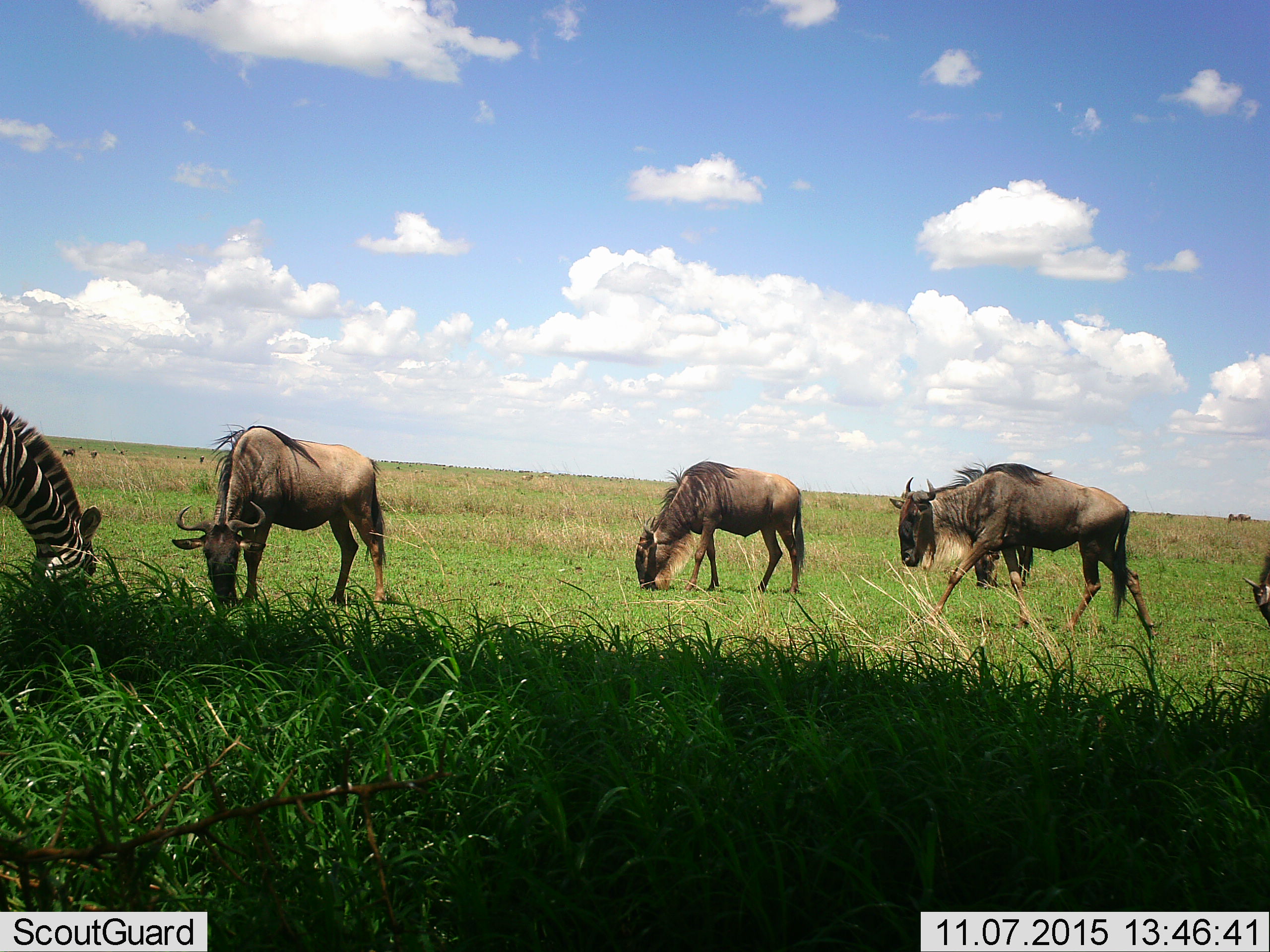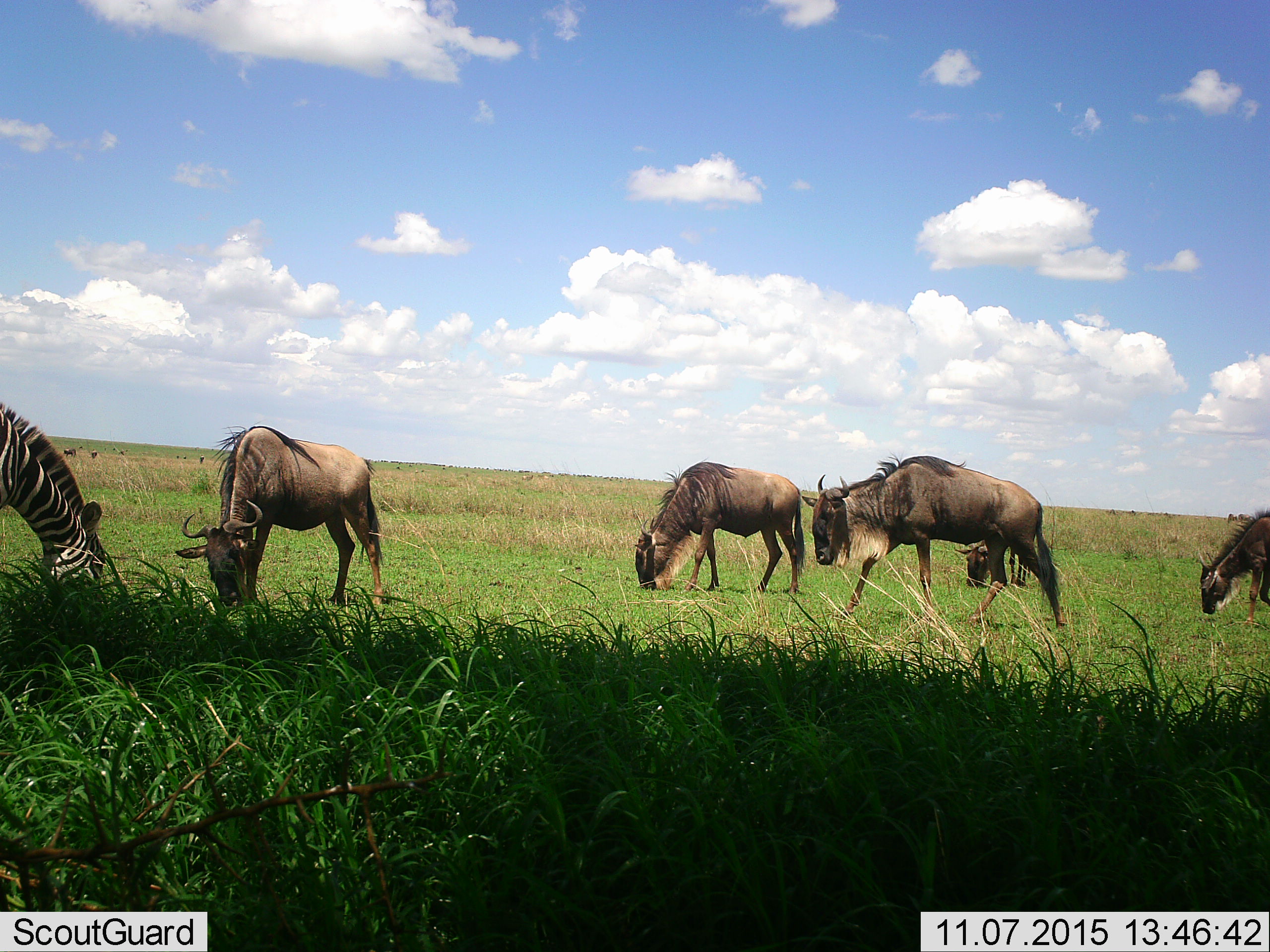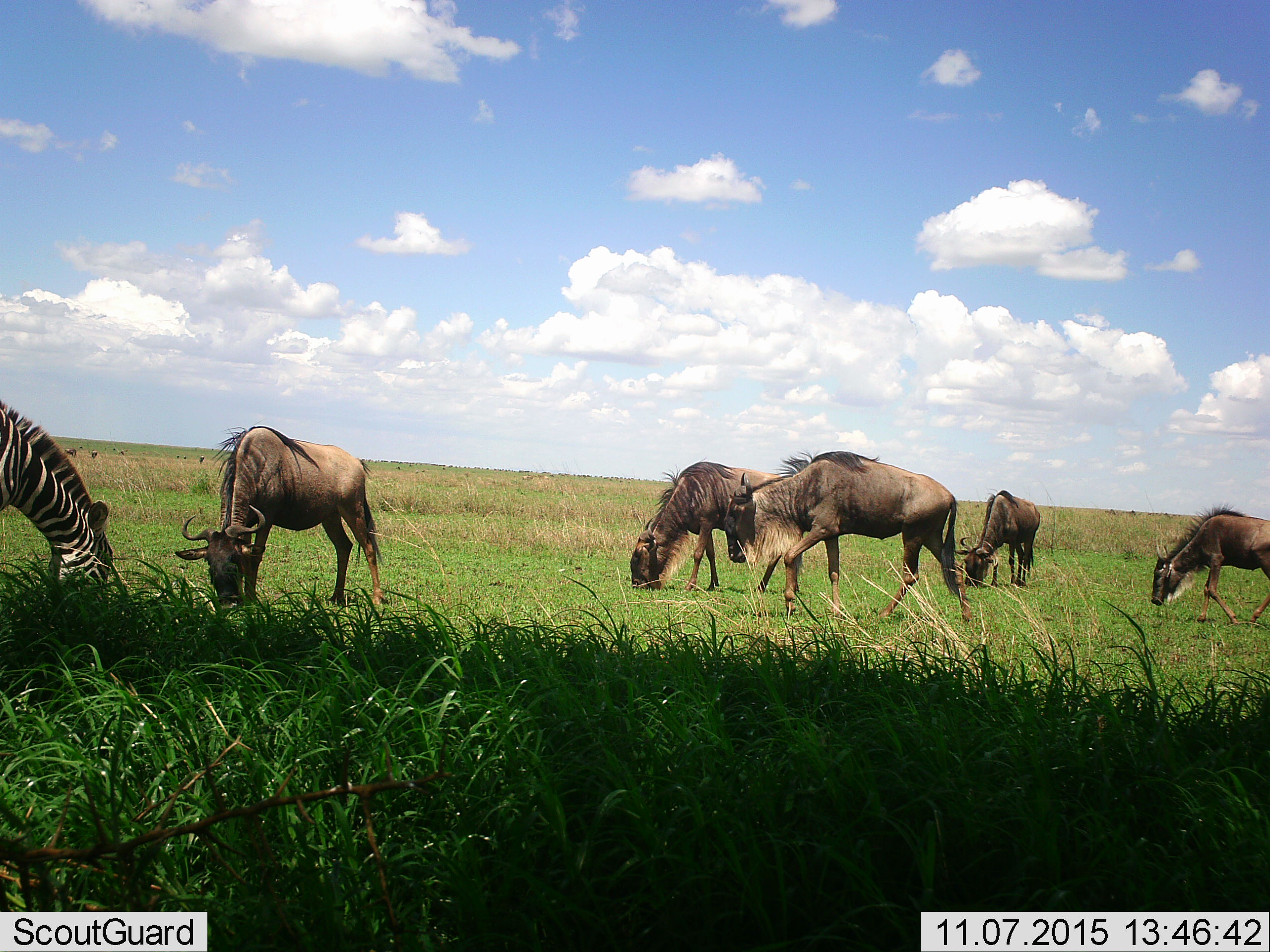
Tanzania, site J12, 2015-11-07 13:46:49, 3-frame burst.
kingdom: Animalia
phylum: Chordata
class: Mammalia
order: Artiodactyla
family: Bovidae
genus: Connochaetes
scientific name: Connochaetes taurinus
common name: blue wildebeest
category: wildebeest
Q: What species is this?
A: Wildebeest (blue wildebeest) (Connochaetes taurinus).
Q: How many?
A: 10.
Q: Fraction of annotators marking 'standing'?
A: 20%.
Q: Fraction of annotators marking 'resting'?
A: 10%.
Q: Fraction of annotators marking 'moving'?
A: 70%.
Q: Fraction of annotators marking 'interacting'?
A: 0%.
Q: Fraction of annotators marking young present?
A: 10%.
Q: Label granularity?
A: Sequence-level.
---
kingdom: Animalia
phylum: Chordata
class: Mammalia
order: Perissodactyla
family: Equidae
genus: Equus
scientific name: Equus quagga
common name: plains zebra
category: zebra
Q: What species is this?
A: Zebra (plains zebra) (Equus quagga).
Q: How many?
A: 1.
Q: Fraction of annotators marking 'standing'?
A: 10%.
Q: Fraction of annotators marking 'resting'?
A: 0%.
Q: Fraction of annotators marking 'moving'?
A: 0%.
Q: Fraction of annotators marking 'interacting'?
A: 0%.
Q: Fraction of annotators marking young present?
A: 0%.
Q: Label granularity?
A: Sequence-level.